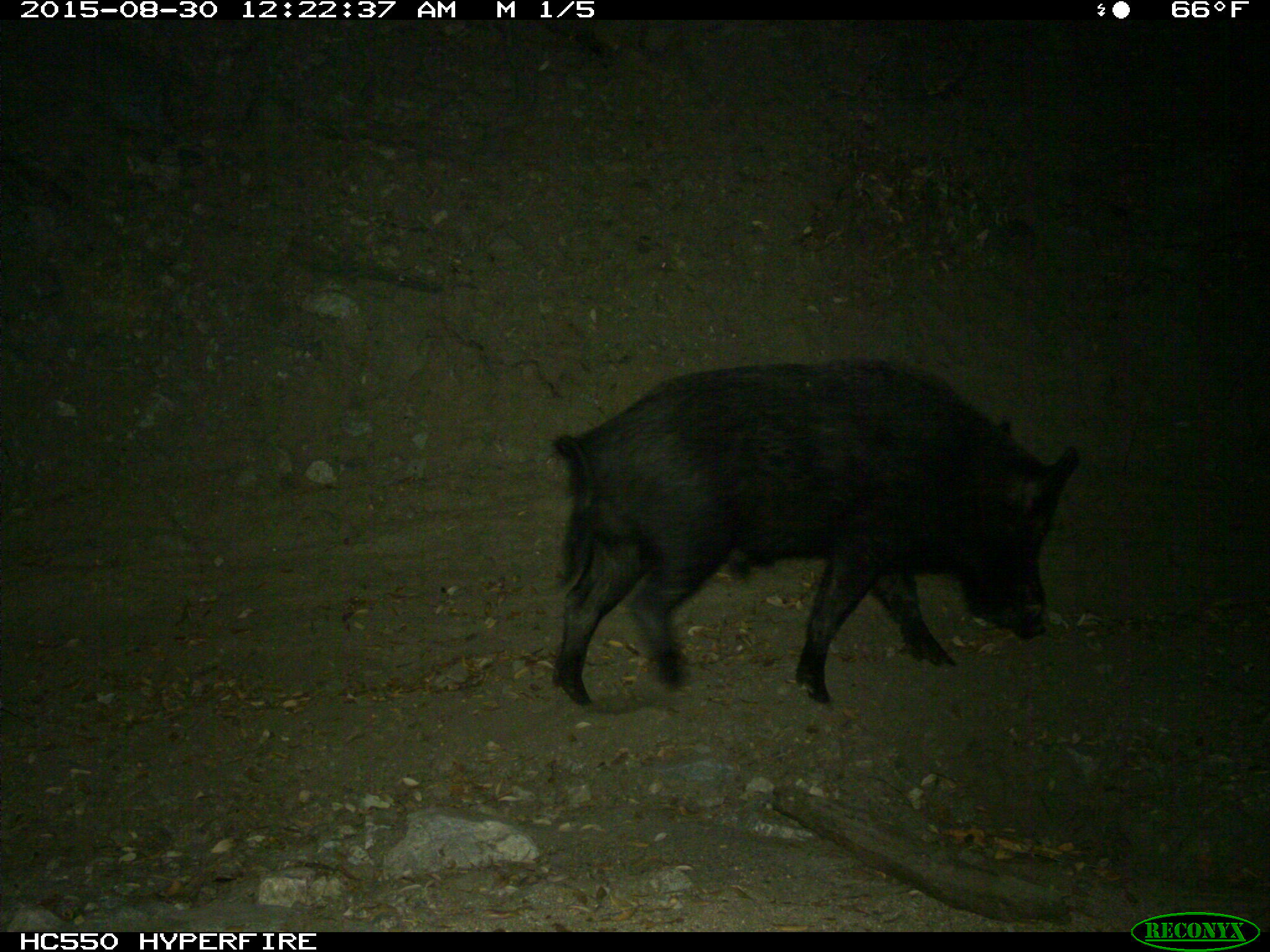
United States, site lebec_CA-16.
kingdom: Animalia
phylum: Chordata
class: Mammalia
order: Artiodactyla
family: Suidae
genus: Sus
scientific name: Sus scrofa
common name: wild boar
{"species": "Sus scrofa (wild boar)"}